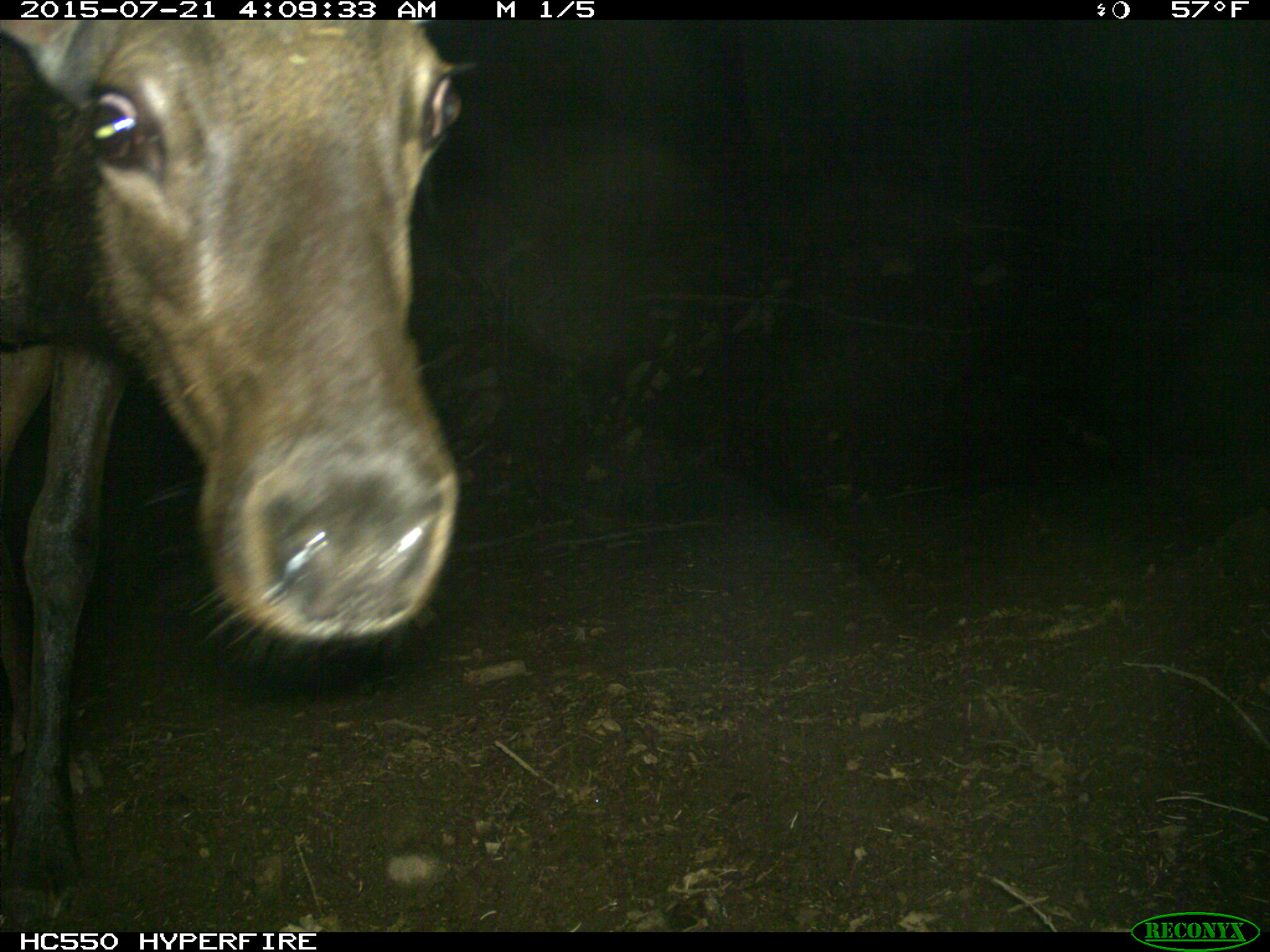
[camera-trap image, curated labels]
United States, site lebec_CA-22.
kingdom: Animalia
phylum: Chordata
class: Mammalia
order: Artiodactyla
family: Cervidae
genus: Cervus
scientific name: Cervus canadensis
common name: elk